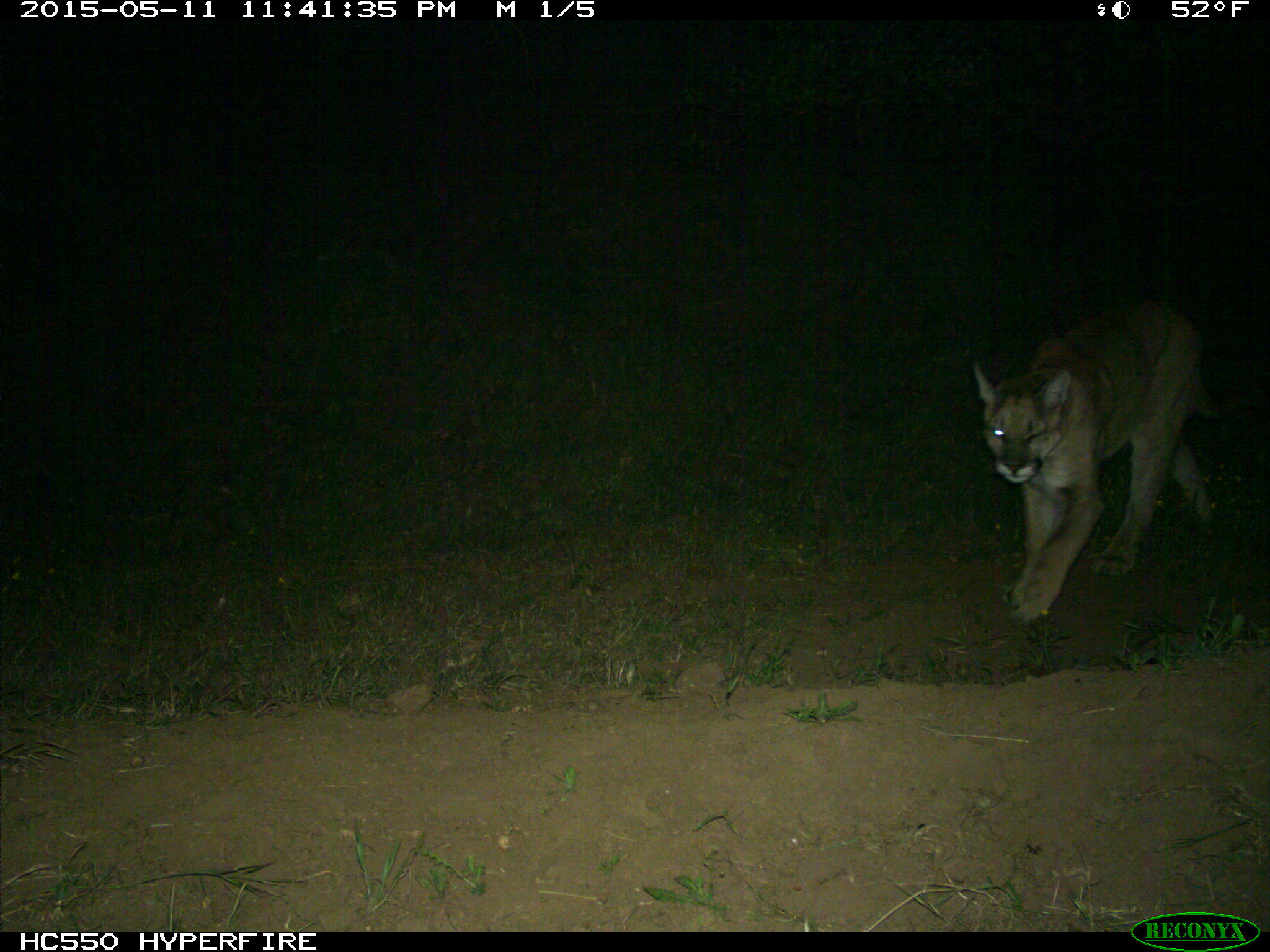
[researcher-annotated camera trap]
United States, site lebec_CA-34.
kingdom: Animalia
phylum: Chordata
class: Mammalia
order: Carnivora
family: Felidae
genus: Puma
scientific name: Puma concolor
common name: mountain lion